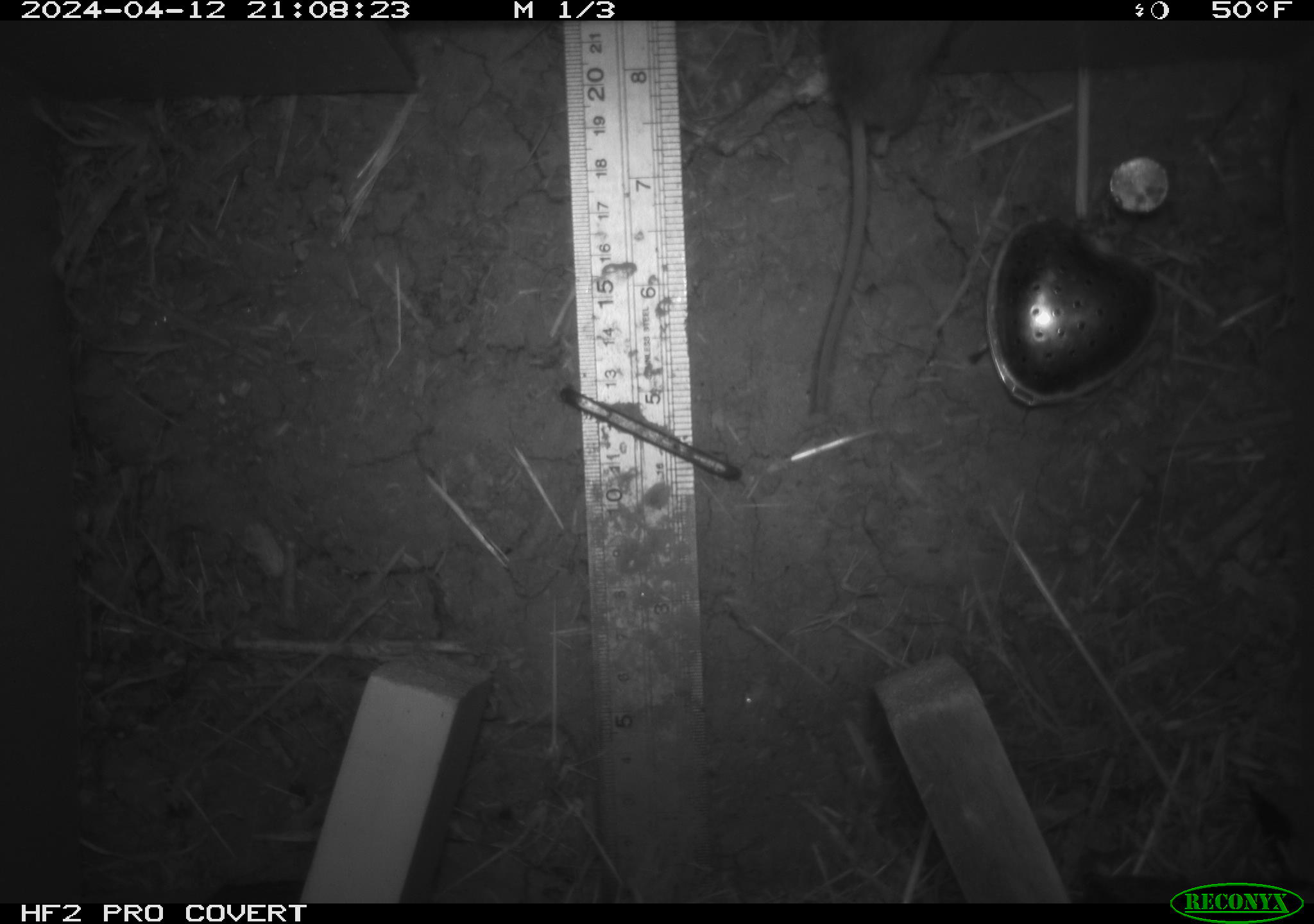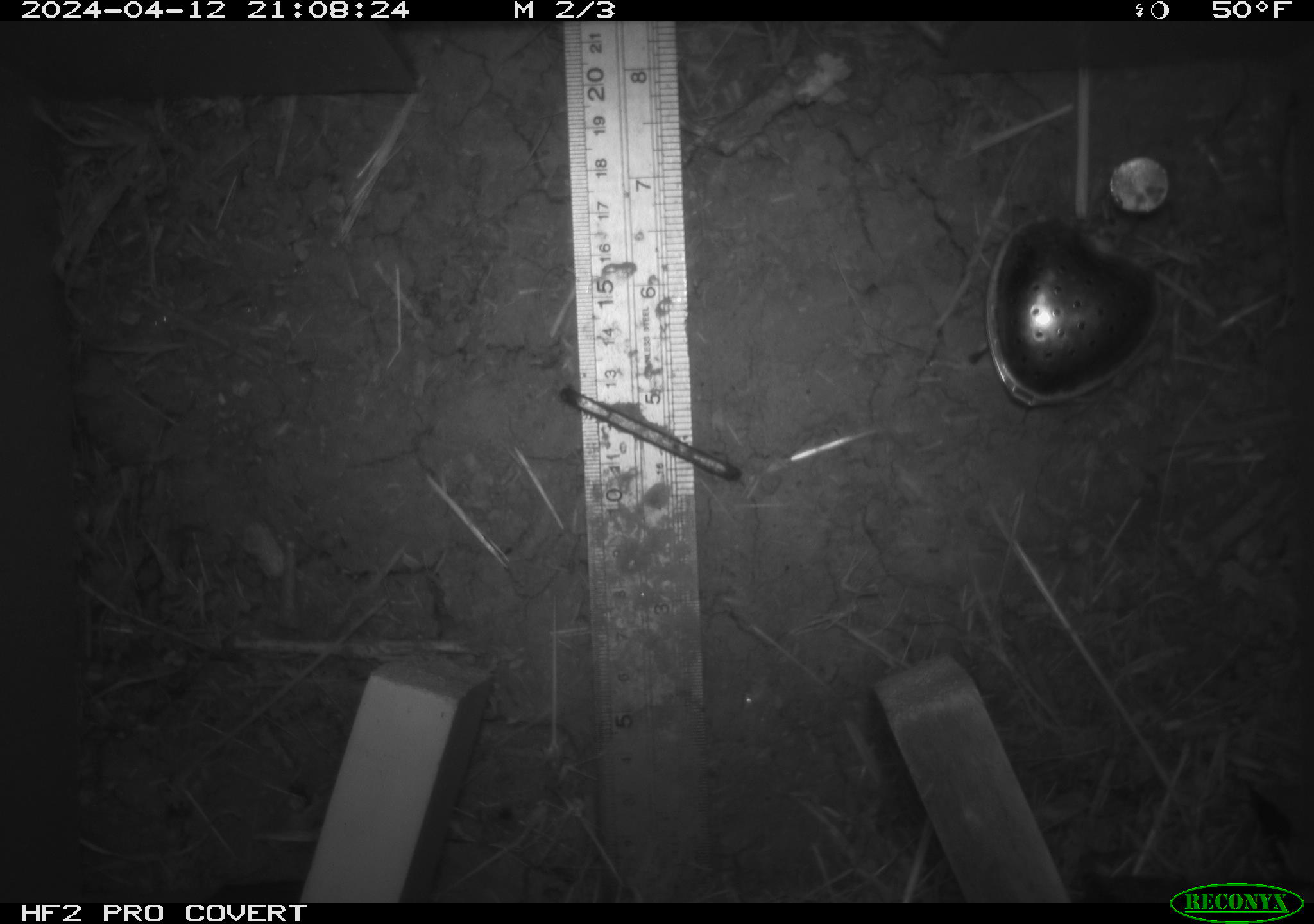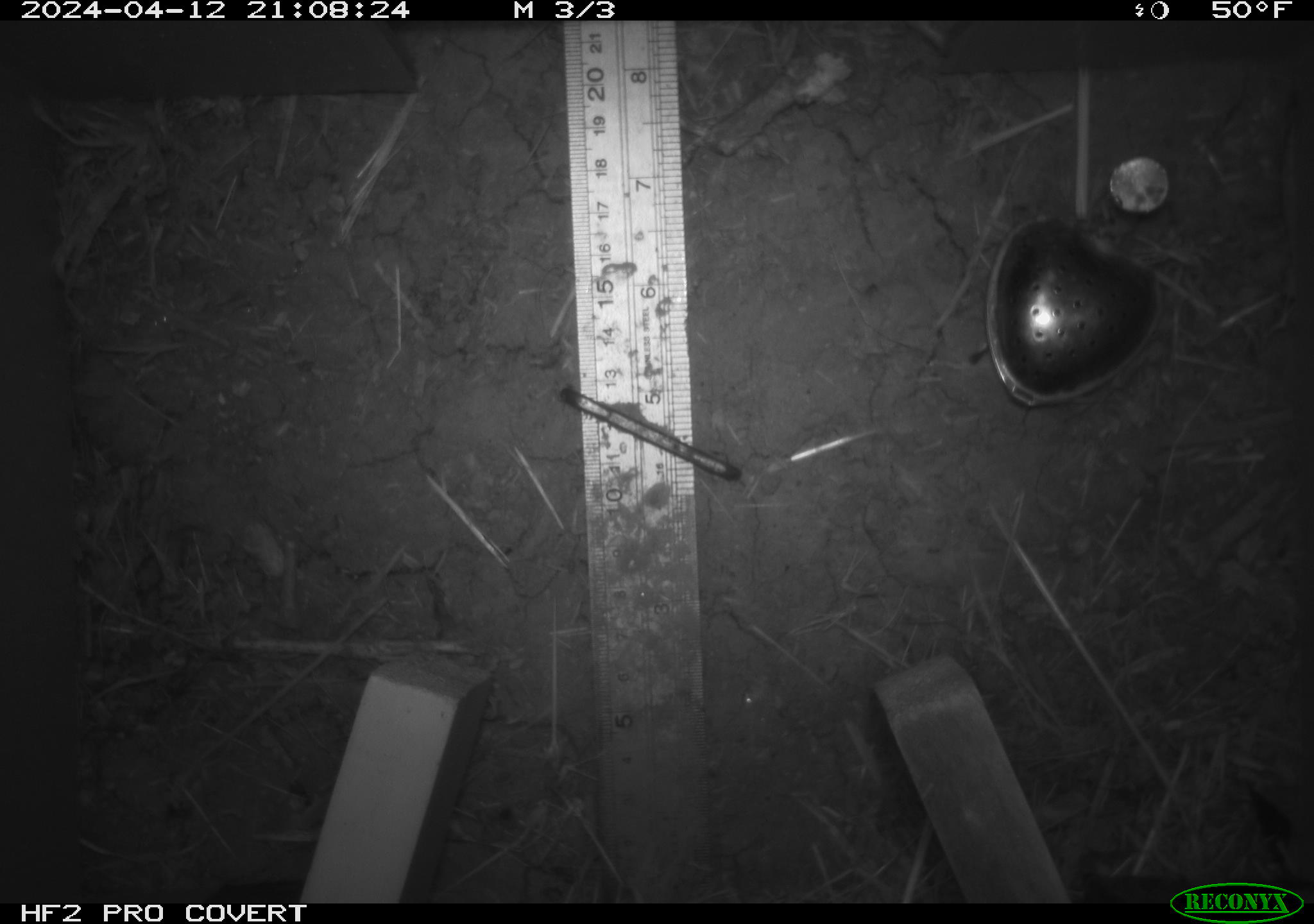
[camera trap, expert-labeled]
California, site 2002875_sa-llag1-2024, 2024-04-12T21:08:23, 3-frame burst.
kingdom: Animalia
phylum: Chordata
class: Mammalia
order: Rodentia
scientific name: Rodentia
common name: mouse species